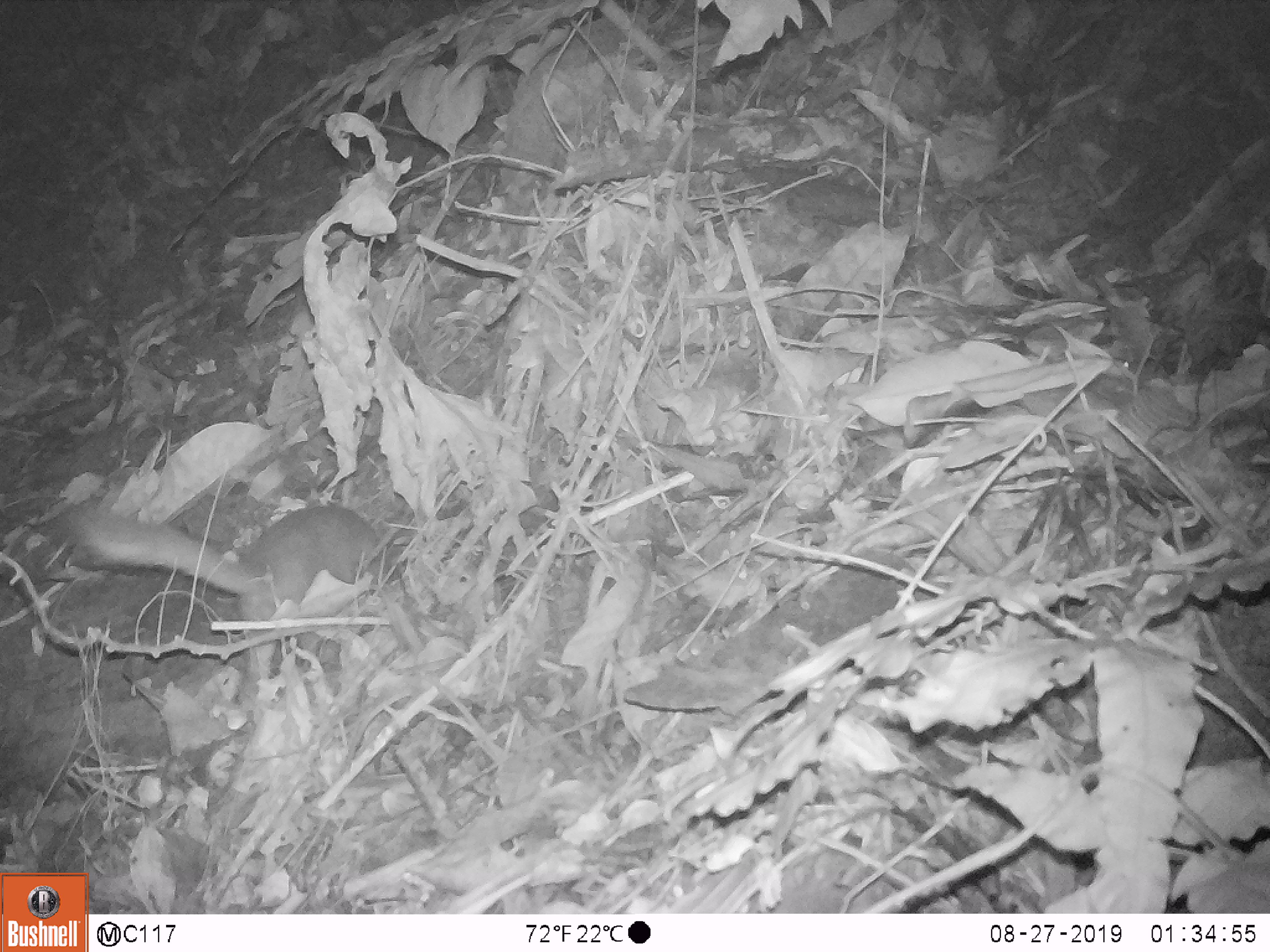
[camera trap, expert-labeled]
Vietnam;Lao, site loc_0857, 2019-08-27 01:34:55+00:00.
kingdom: Animalia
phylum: Chordata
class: Mammalia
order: Carnivora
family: Mustelidae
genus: Melogale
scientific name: Melogale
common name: ferret badger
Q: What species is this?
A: Ferret badger (Melogale).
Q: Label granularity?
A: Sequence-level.